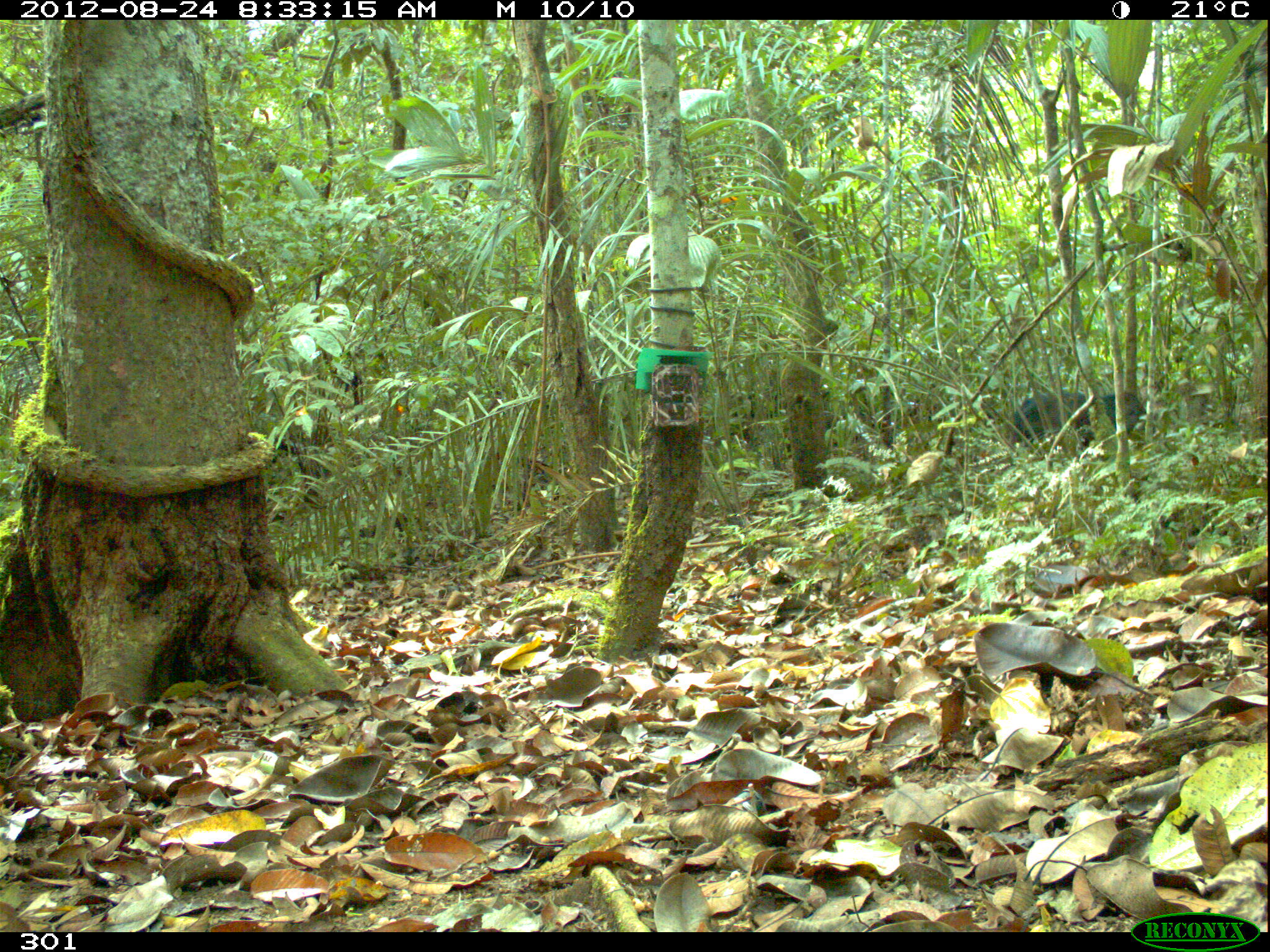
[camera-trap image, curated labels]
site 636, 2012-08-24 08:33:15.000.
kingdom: Animalia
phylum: Chordata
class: Mammalia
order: Artiodactyla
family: Tayassuidae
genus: Pecari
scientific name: Pecari tajacu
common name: collared peccary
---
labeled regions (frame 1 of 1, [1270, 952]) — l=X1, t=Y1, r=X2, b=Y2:
pecari tajacu: l=1012, t=393, r=1146, b=454